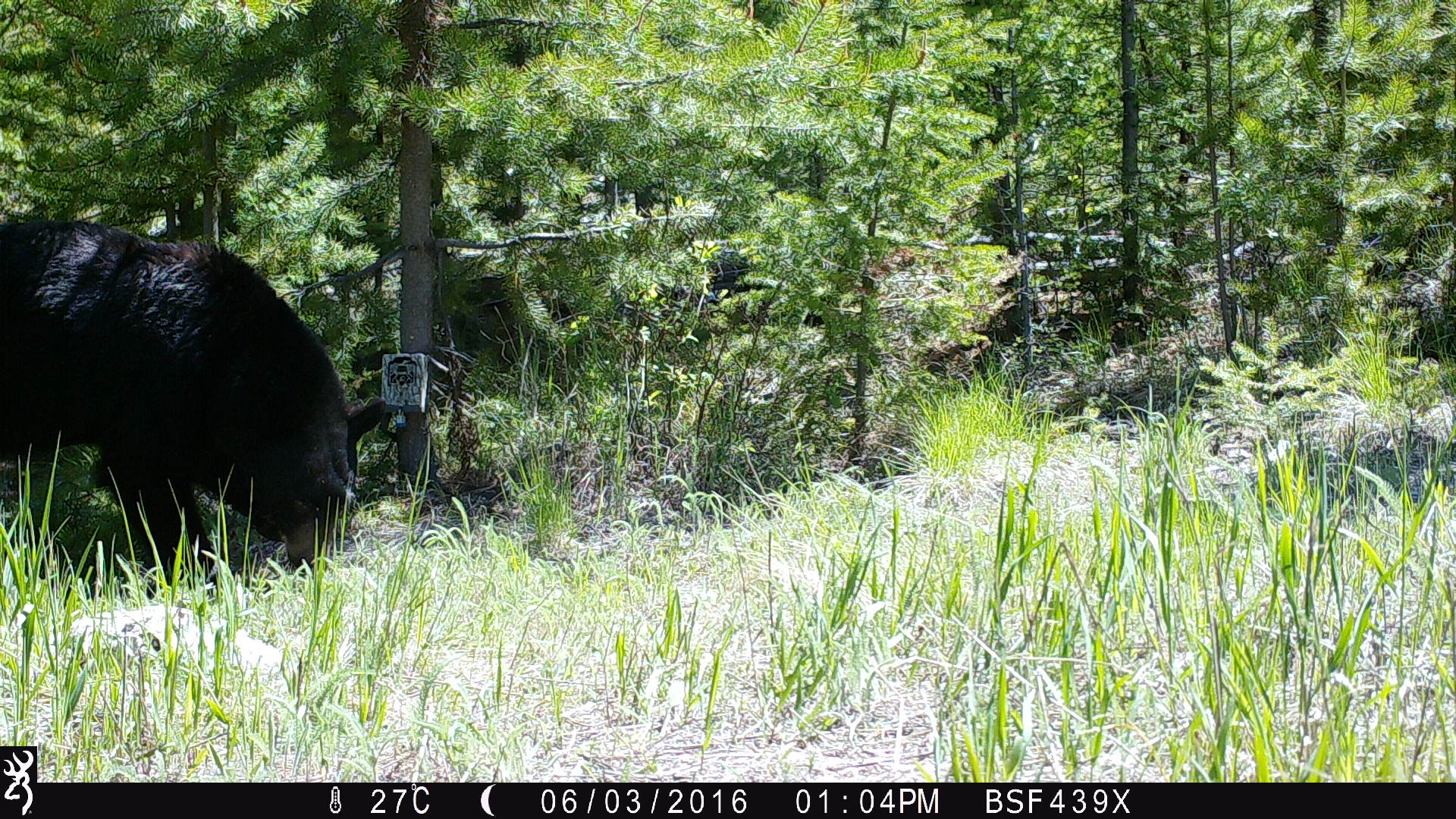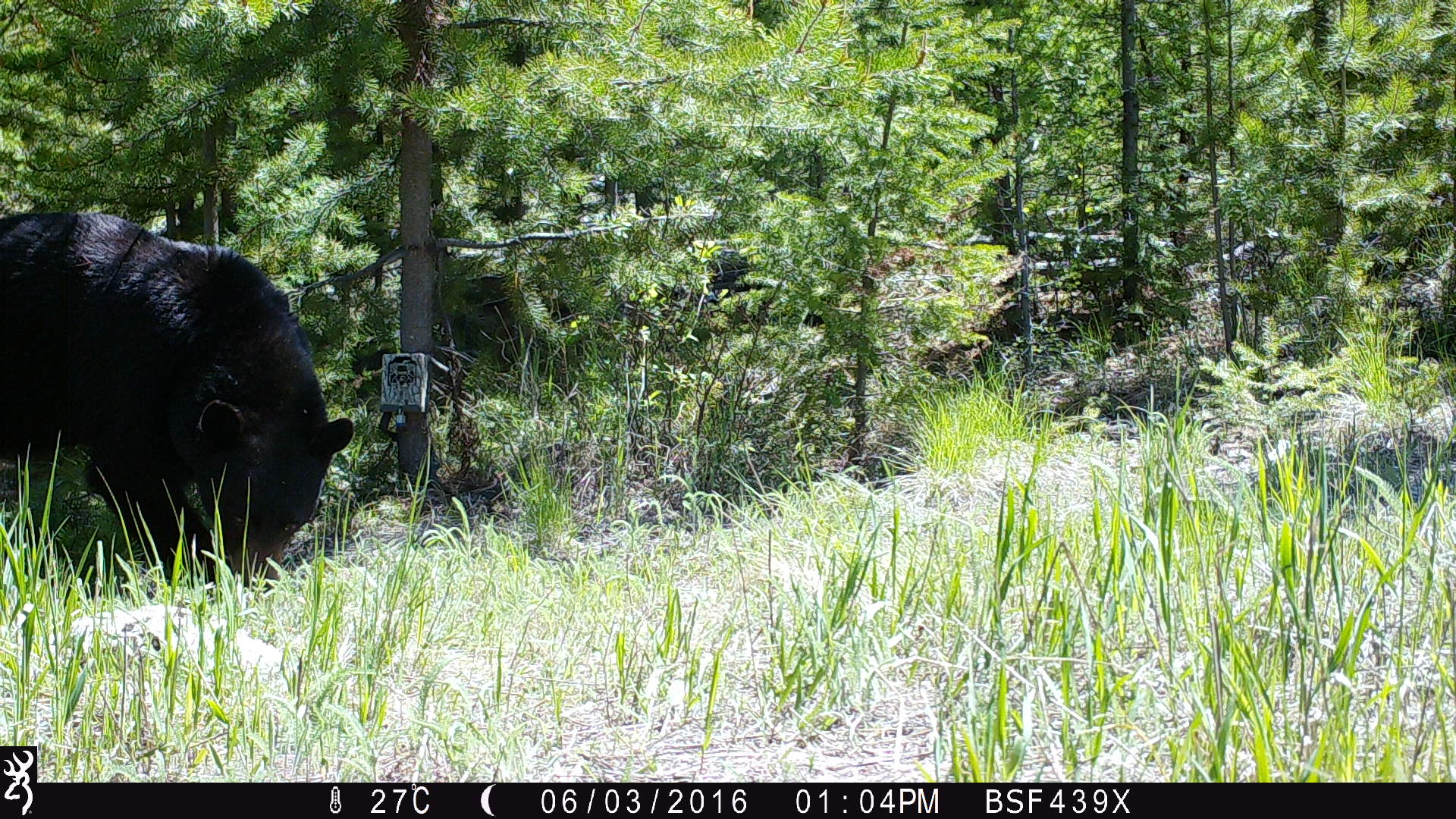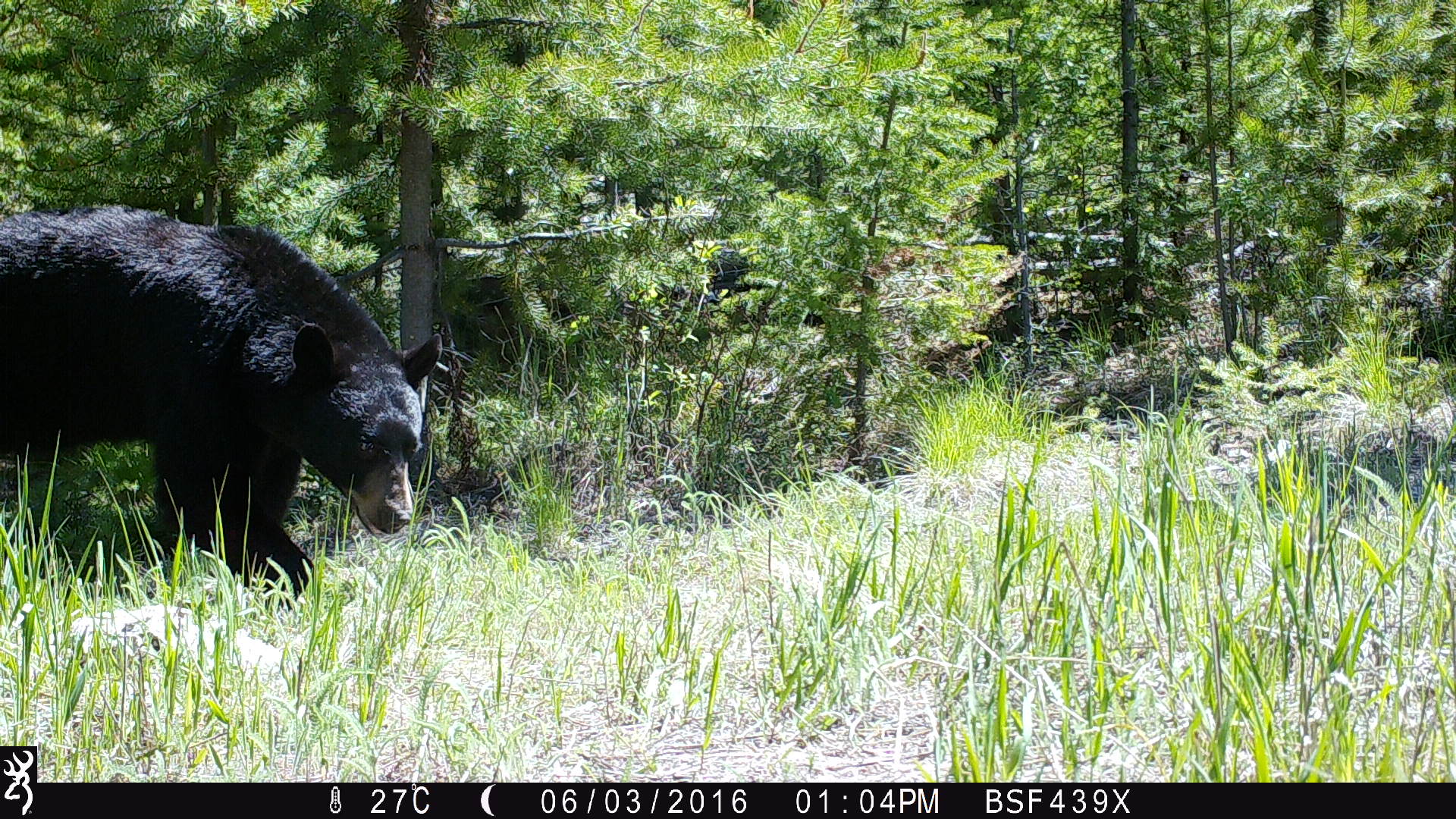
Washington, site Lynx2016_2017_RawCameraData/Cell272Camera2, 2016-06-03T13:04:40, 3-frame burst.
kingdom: Animalia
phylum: Chordata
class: Mammalia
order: Carnivora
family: Ursidae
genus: Ursus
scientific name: Ursus americanus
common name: american black bear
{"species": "Ursus americanus (american black bear)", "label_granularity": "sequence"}